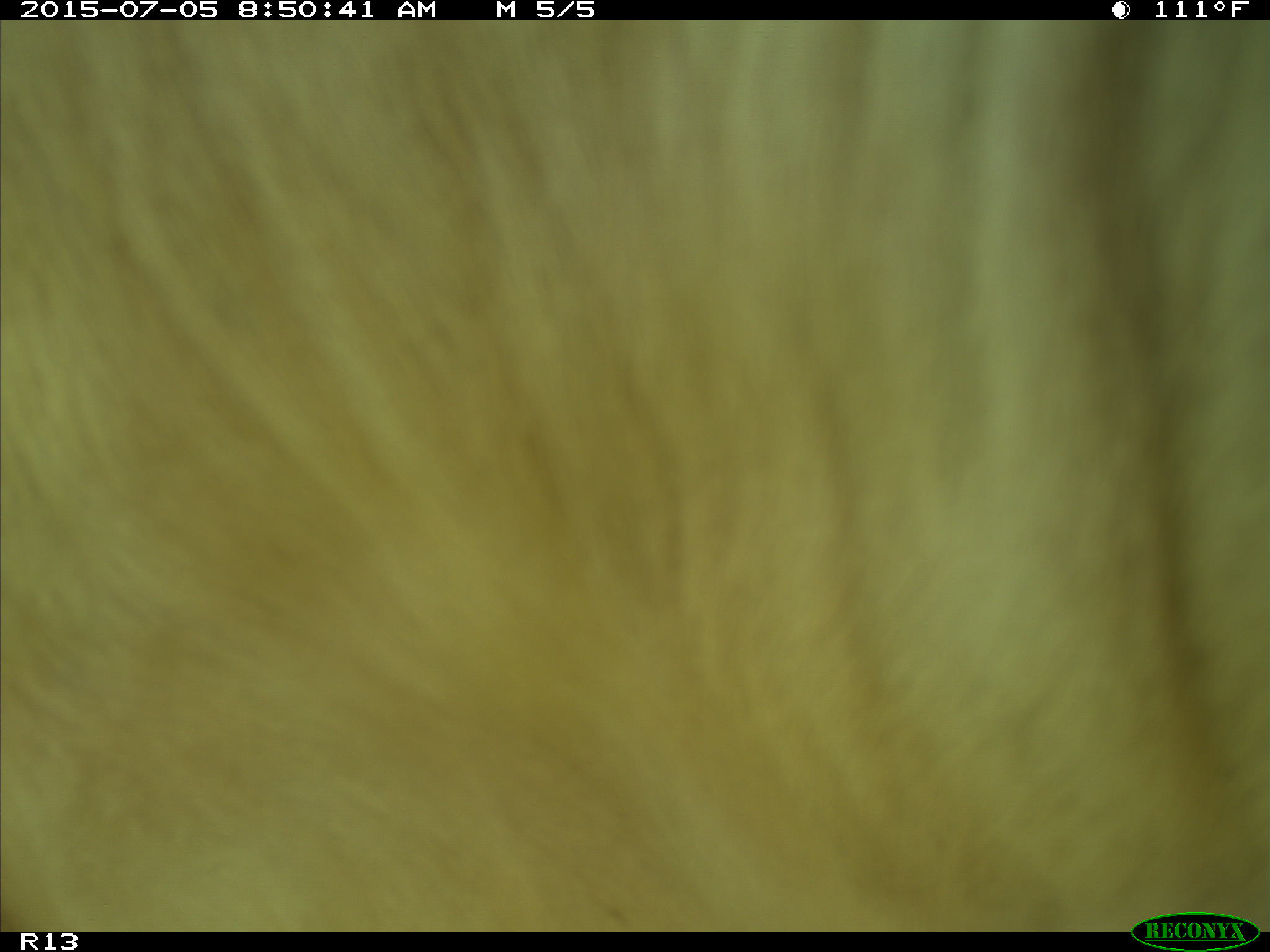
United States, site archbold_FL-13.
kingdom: Animalia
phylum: Chordata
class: Mammalia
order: Artiodactyla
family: Bovidae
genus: Bos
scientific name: Bos taurus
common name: domestic cow